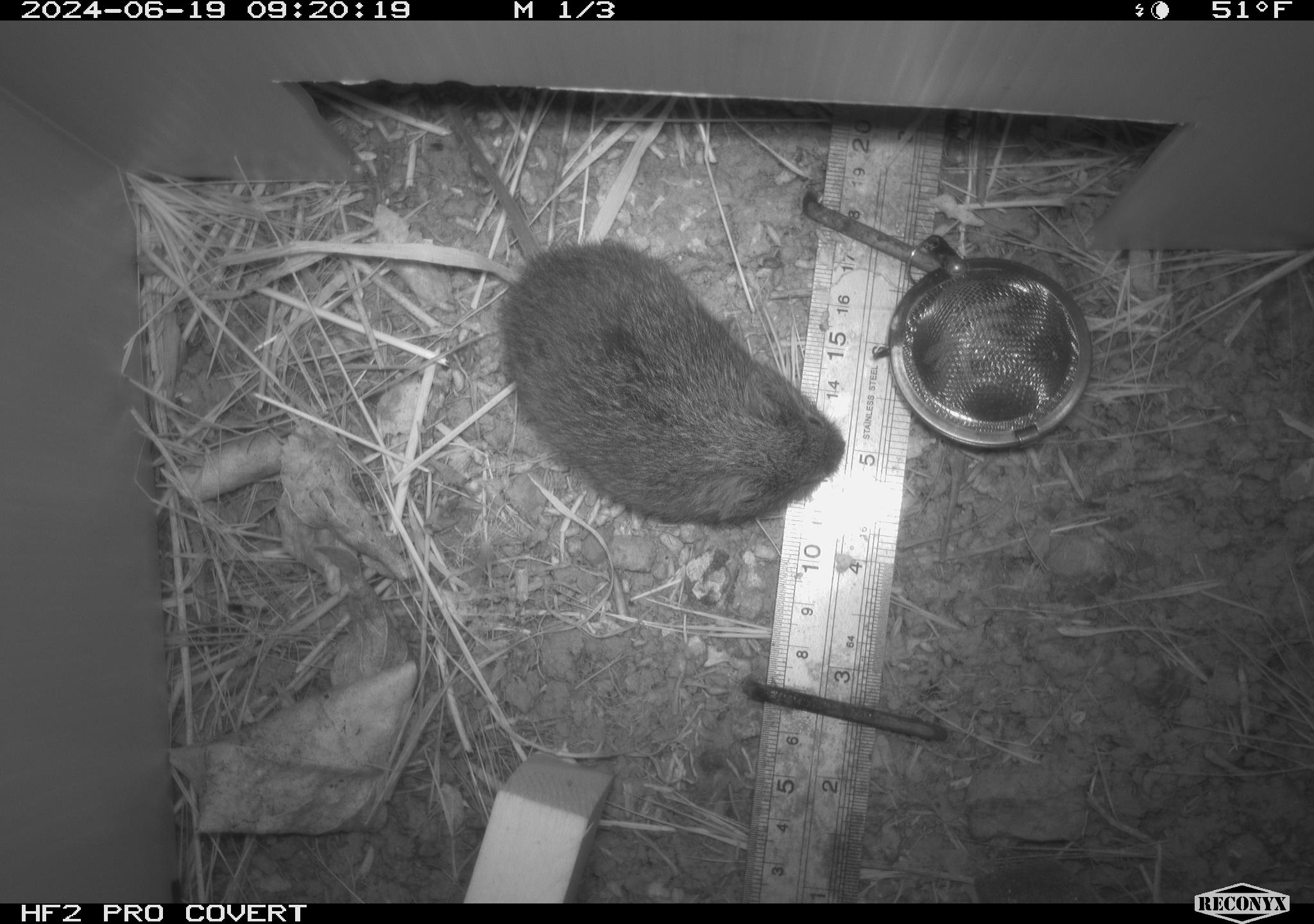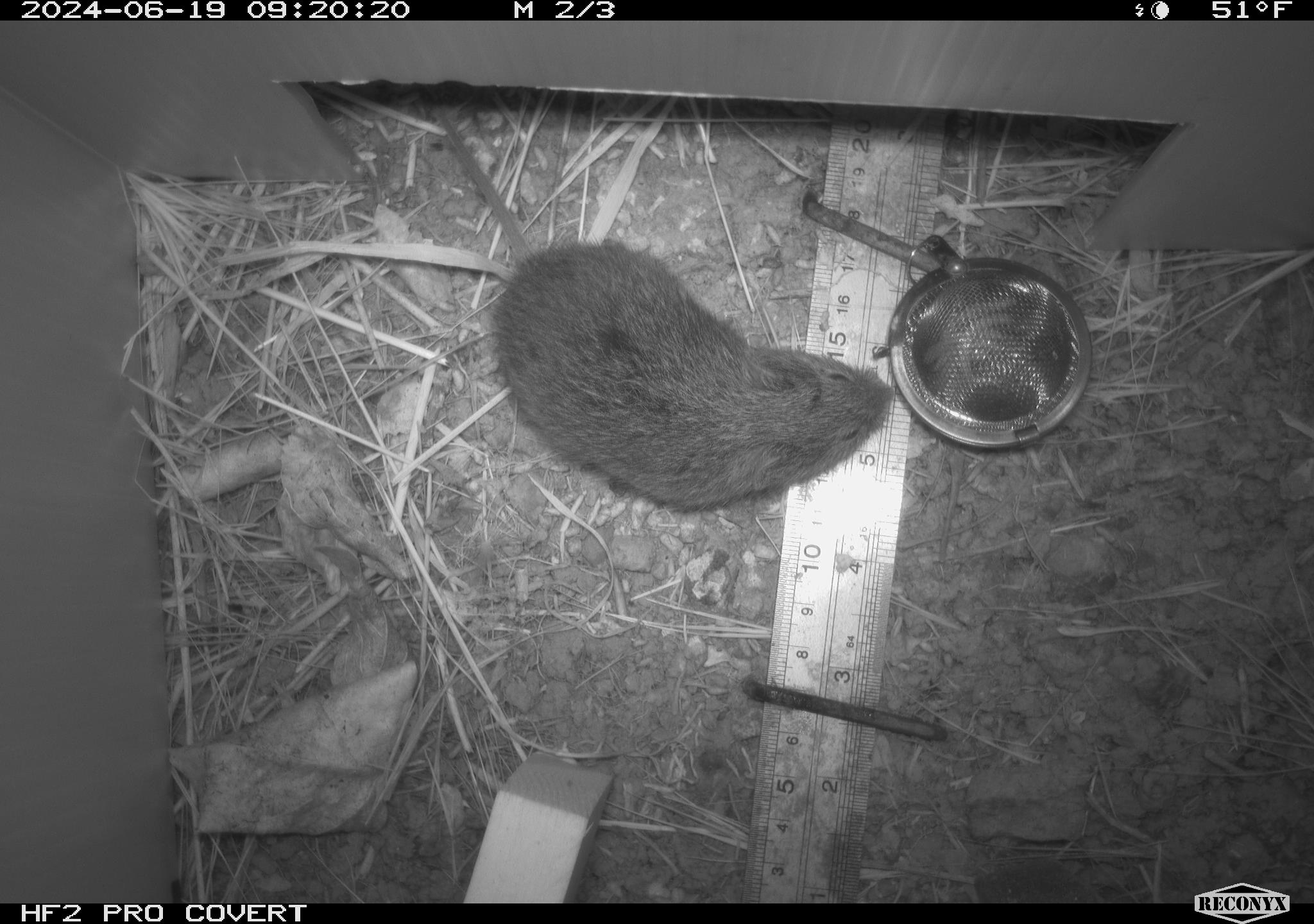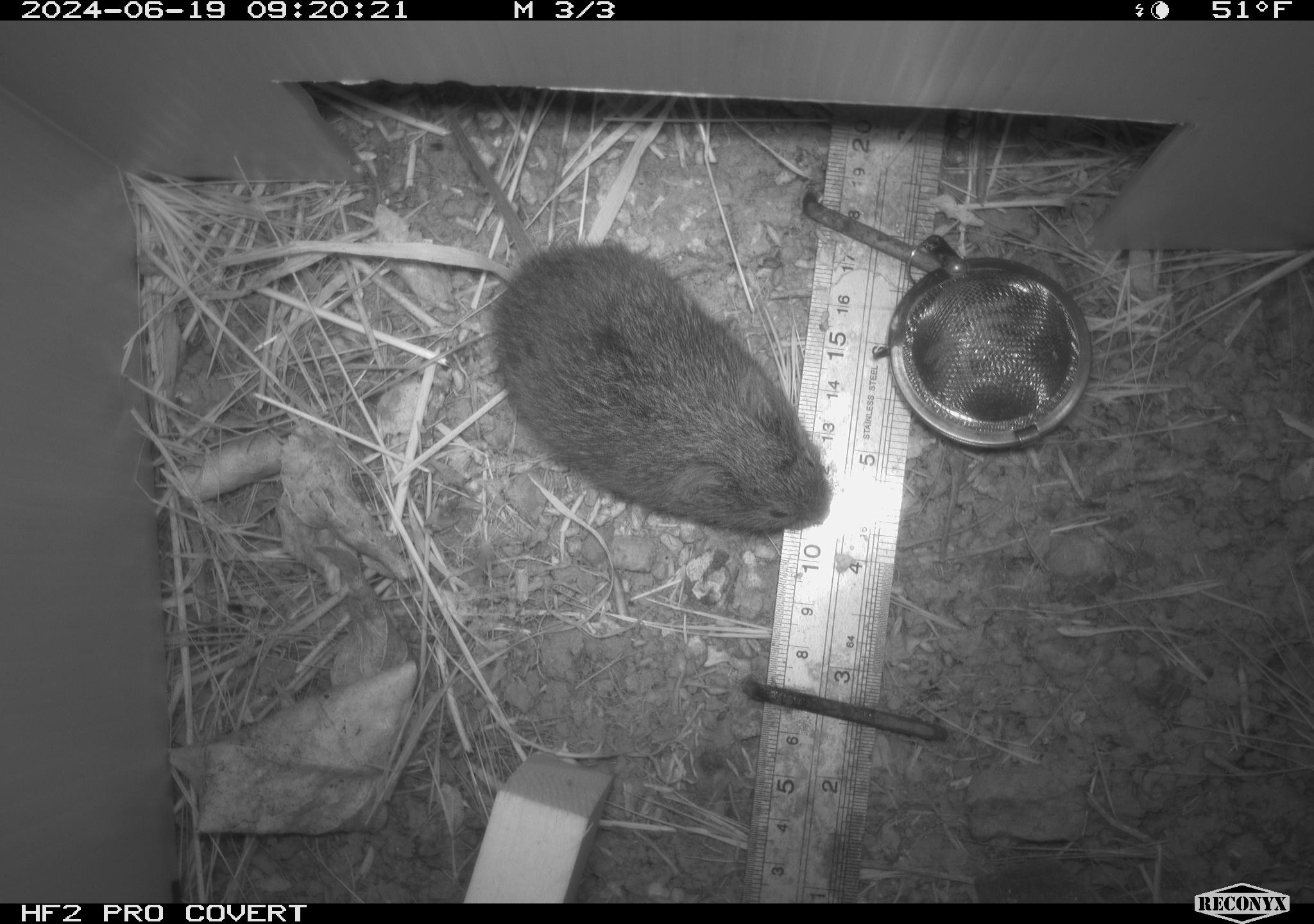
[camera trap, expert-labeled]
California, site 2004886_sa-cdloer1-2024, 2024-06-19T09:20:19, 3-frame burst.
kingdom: Animalia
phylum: Chordata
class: Mammalia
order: Rodentia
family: Cricetidae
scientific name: Arvicolinae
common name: voles, lemmings, and muskrats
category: arvicolinae subfamily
Arvicolinae subfamily (voles, lemmings, and muskrats) (Arvicolinae).